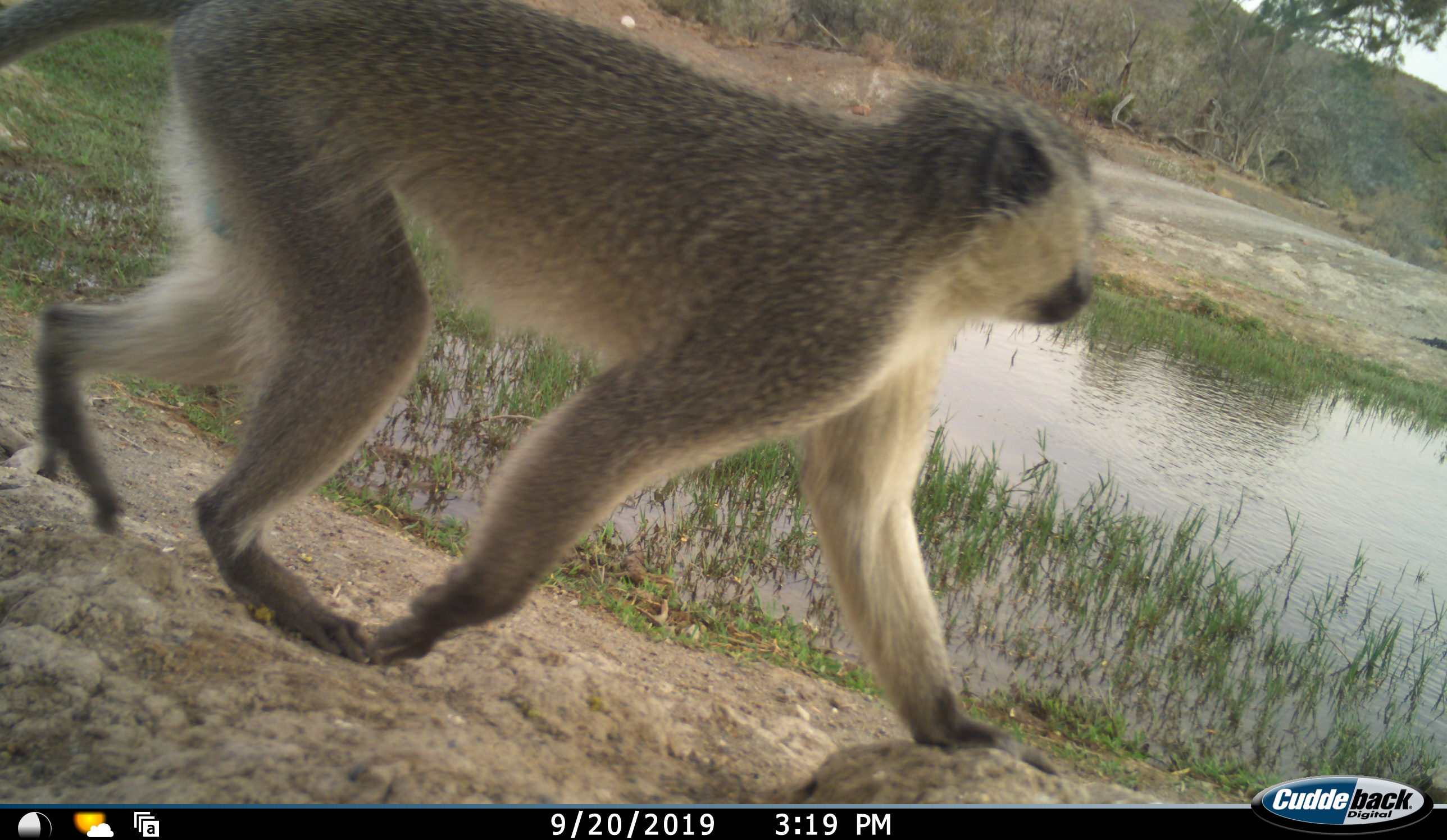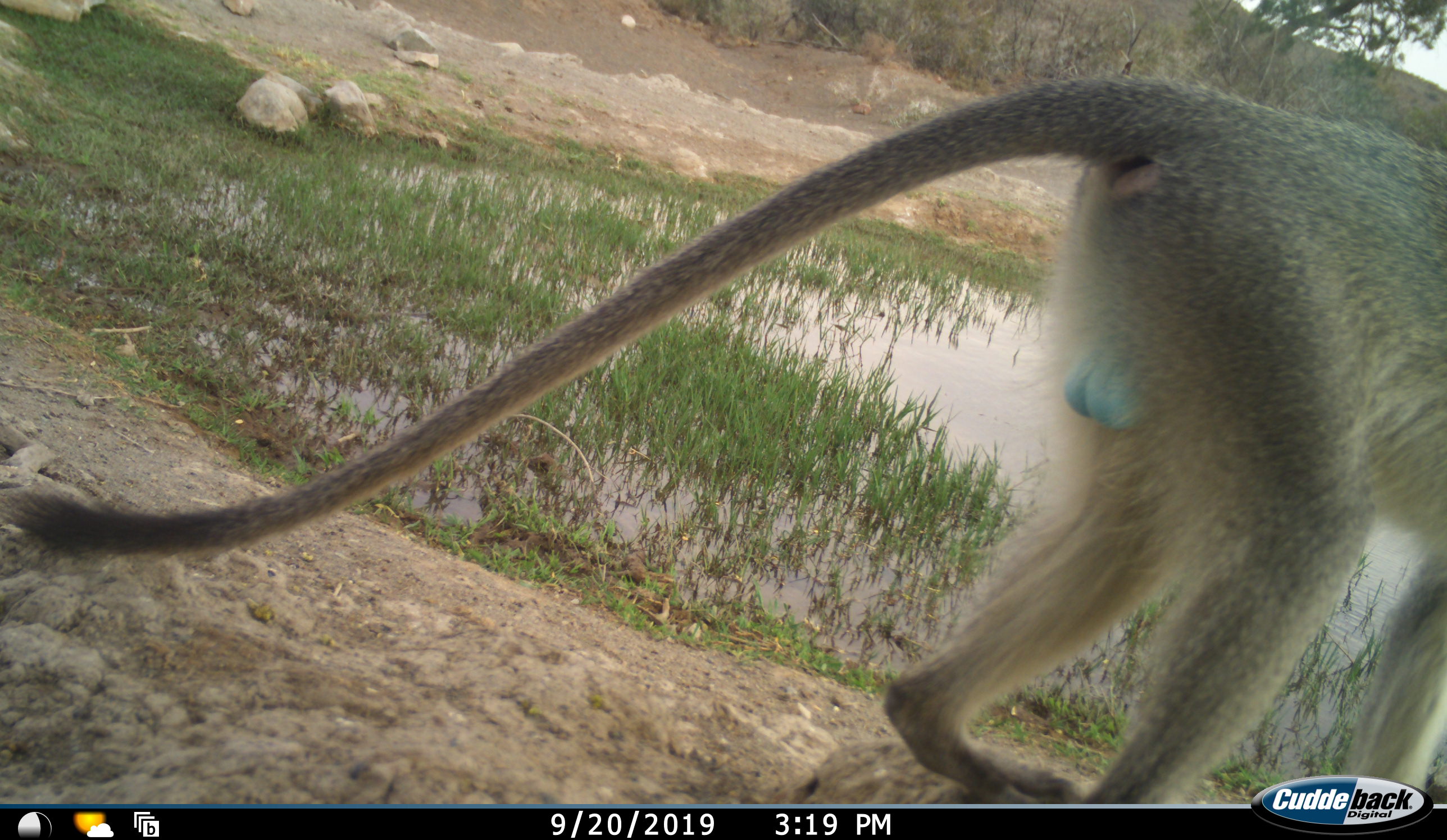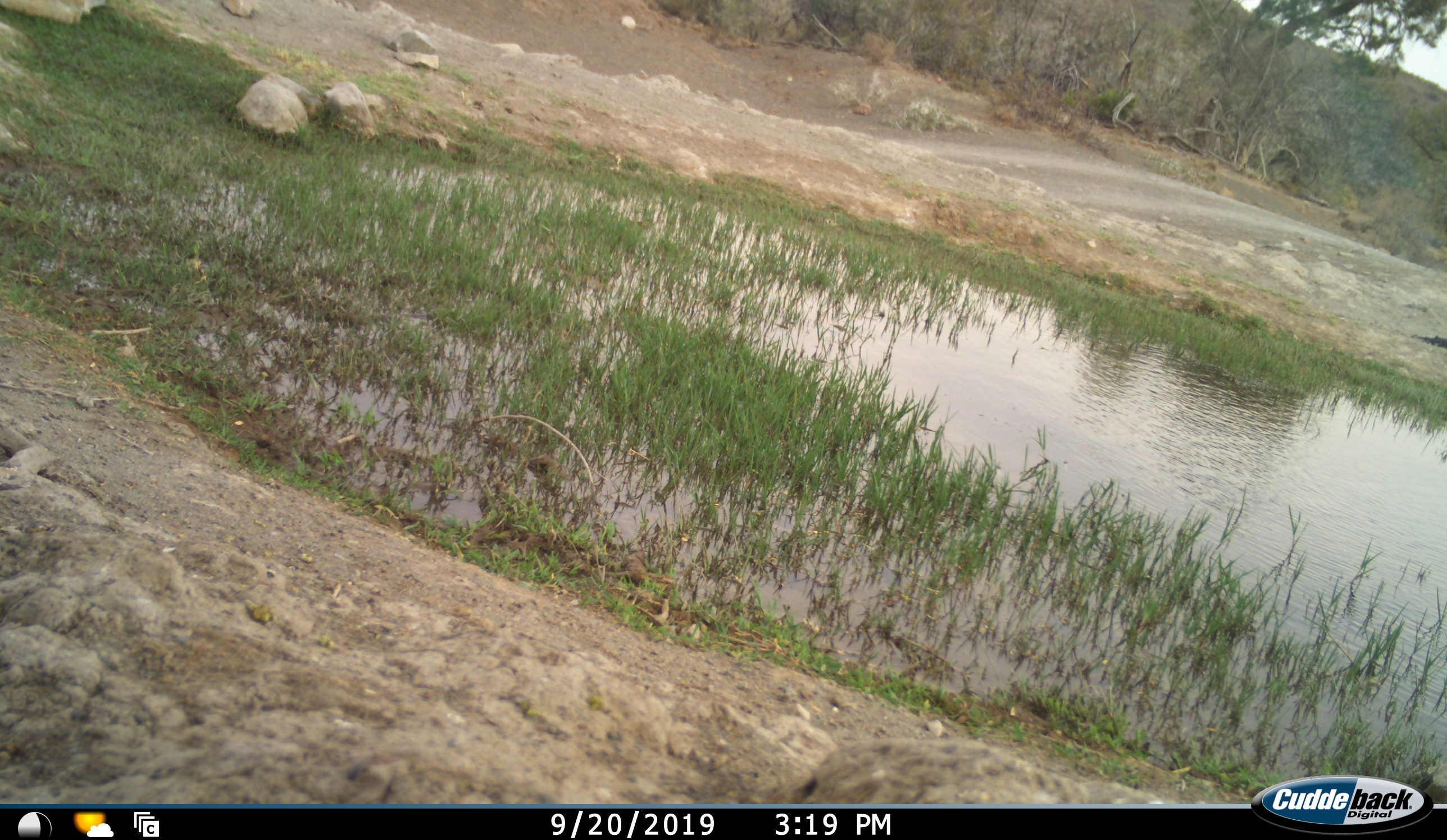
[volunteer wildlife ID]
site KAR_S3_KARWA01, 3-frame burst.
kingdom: Animalia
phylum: Chordata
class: Mammalia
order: Primates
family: Cercopithecidae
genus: Chlorocebus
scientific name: Chlorocebus pygerythrus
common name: vervet monkey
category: monkeyvervet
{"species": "monkeyvervet (vervet monkey) (Chlorocebus pygerythrus)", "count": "1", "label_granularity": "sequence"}